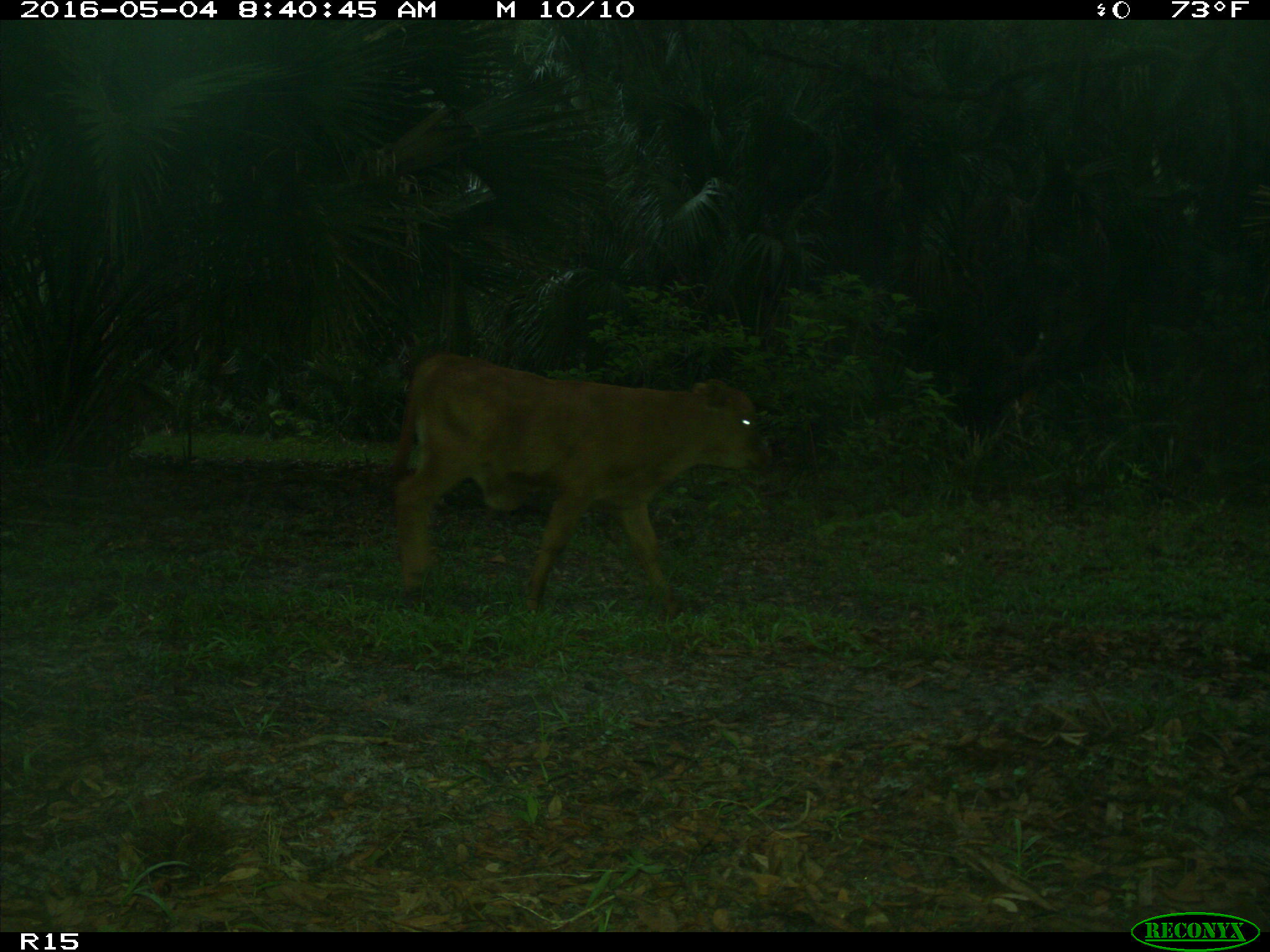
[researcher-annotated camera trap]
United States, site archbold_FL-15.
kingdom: Animalia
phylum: Chordata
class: Mammalia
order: Artiodactyla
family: Bovidae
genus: Bos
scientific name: Bos taurus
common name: domestic cow